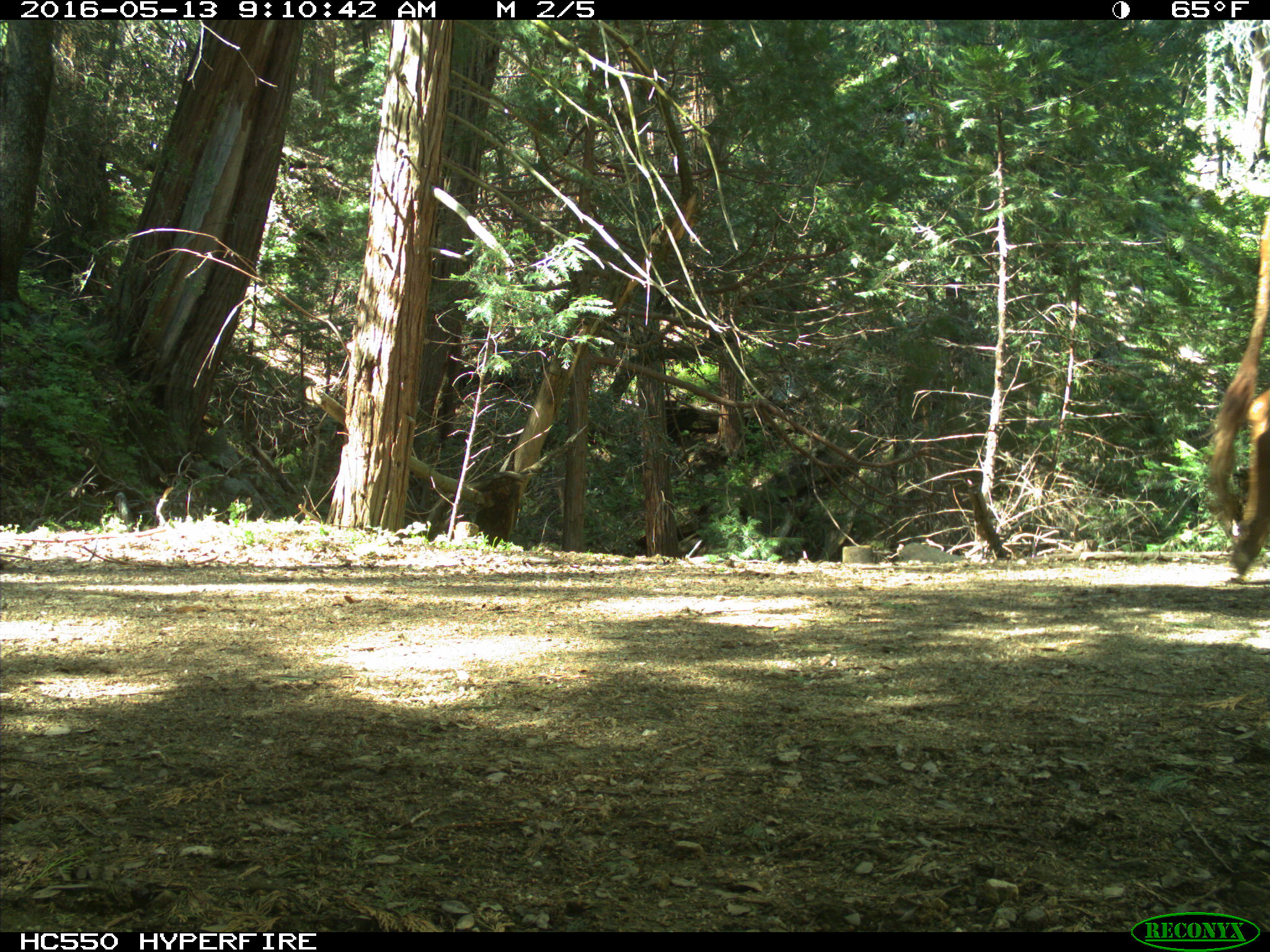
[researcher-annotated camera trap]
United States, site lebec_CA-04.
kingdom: Animalia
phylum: Chordata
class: Mammalia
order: Artiodactyla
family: Bovidae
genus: Bos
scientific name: Bos taurus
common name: domestic cow